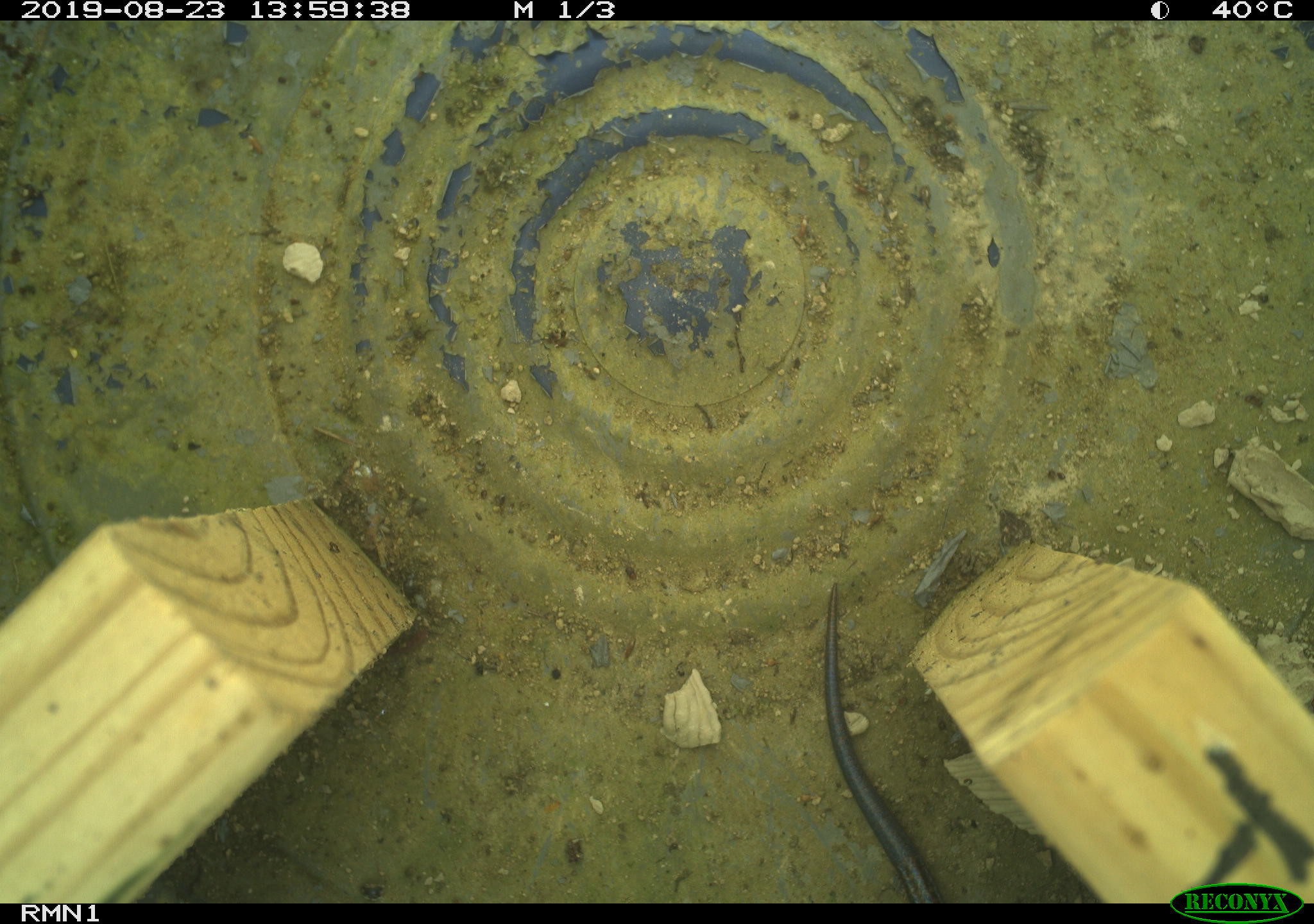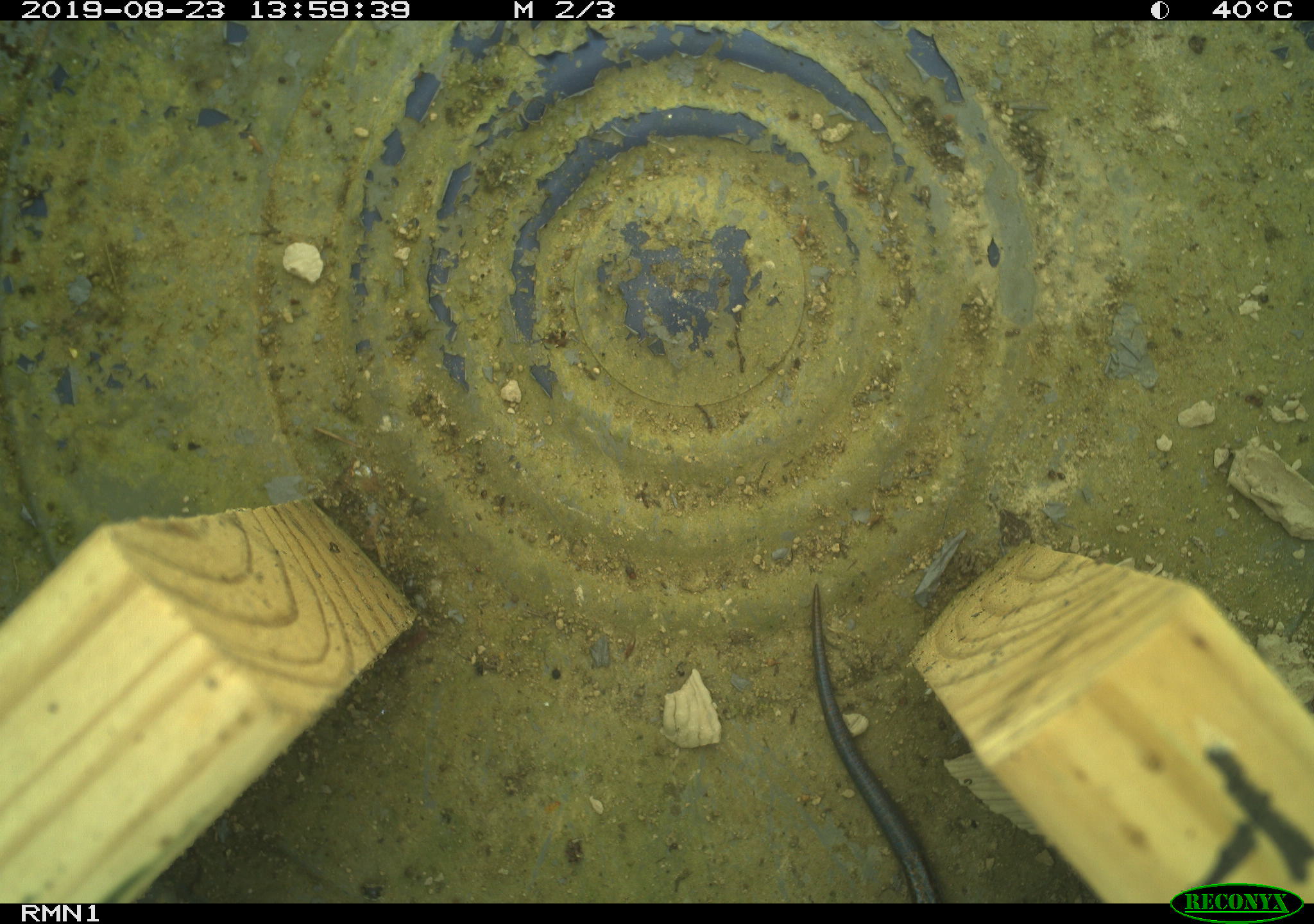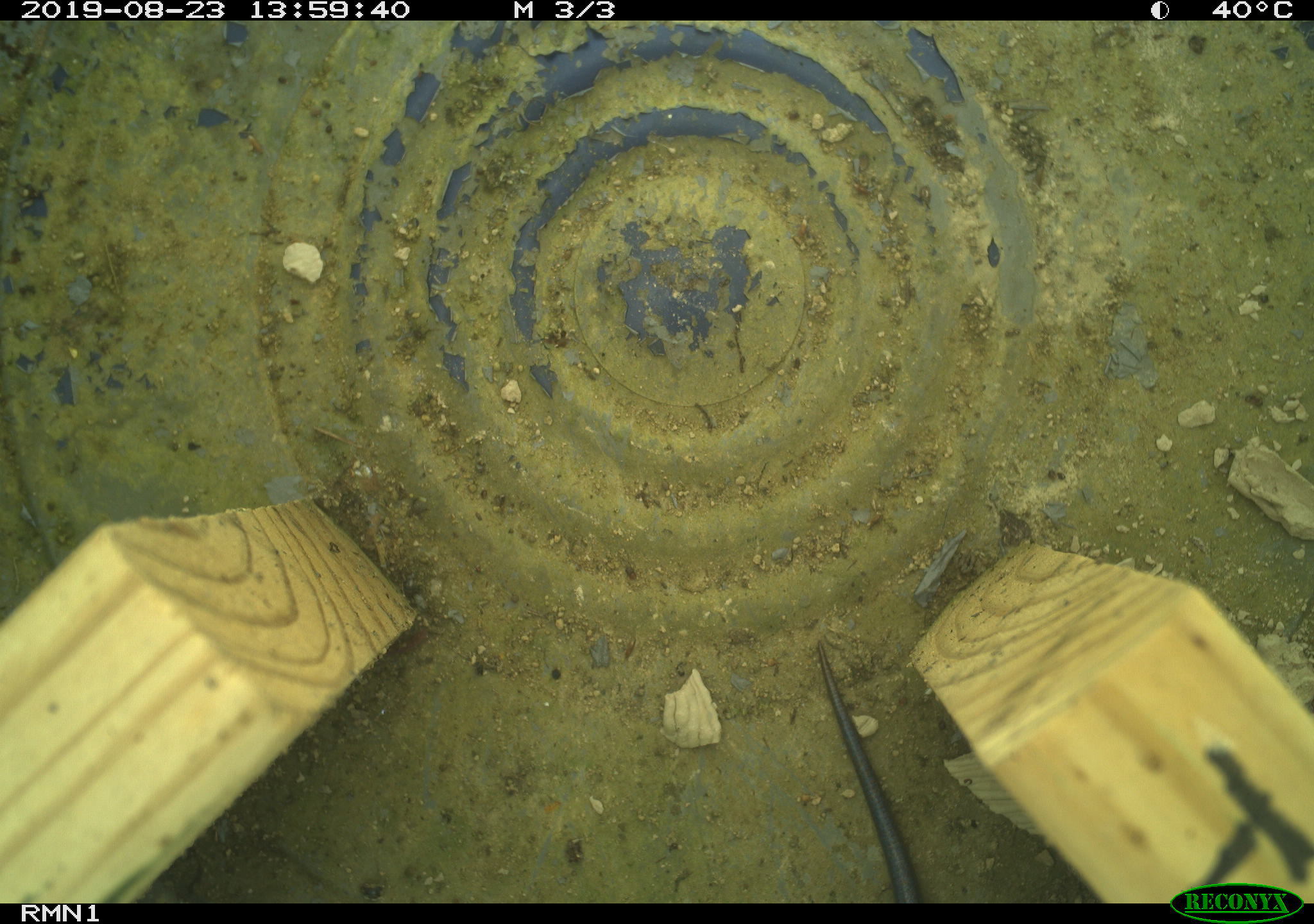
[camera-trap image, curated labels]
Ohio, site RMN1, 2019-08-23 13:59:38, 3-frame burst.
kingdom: Animalia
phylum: Chordata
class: Reptilia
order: Squamata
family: Scincidae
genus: Plestiodon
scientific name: Plestiodon fasciatus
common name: common five-lined skink